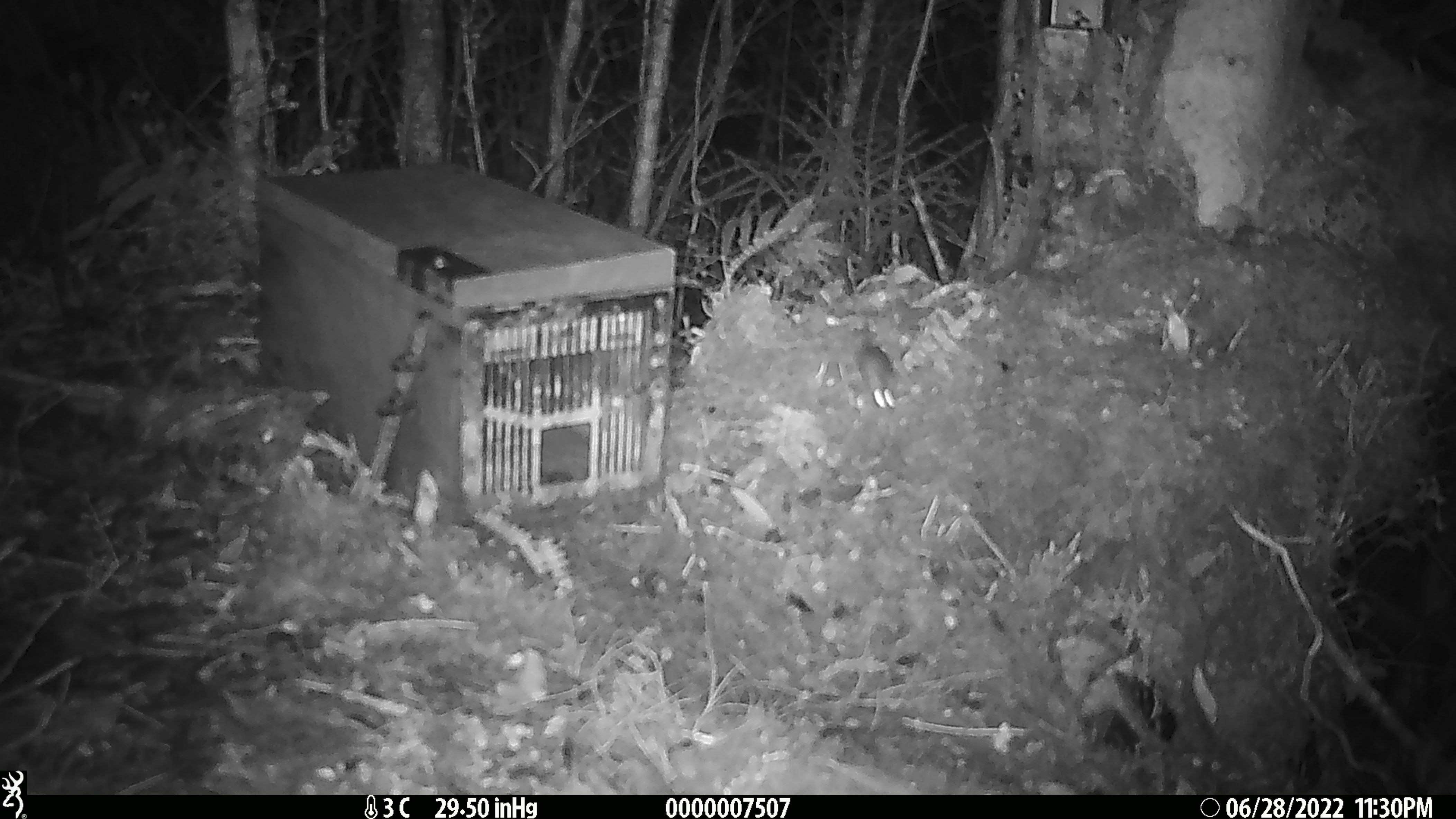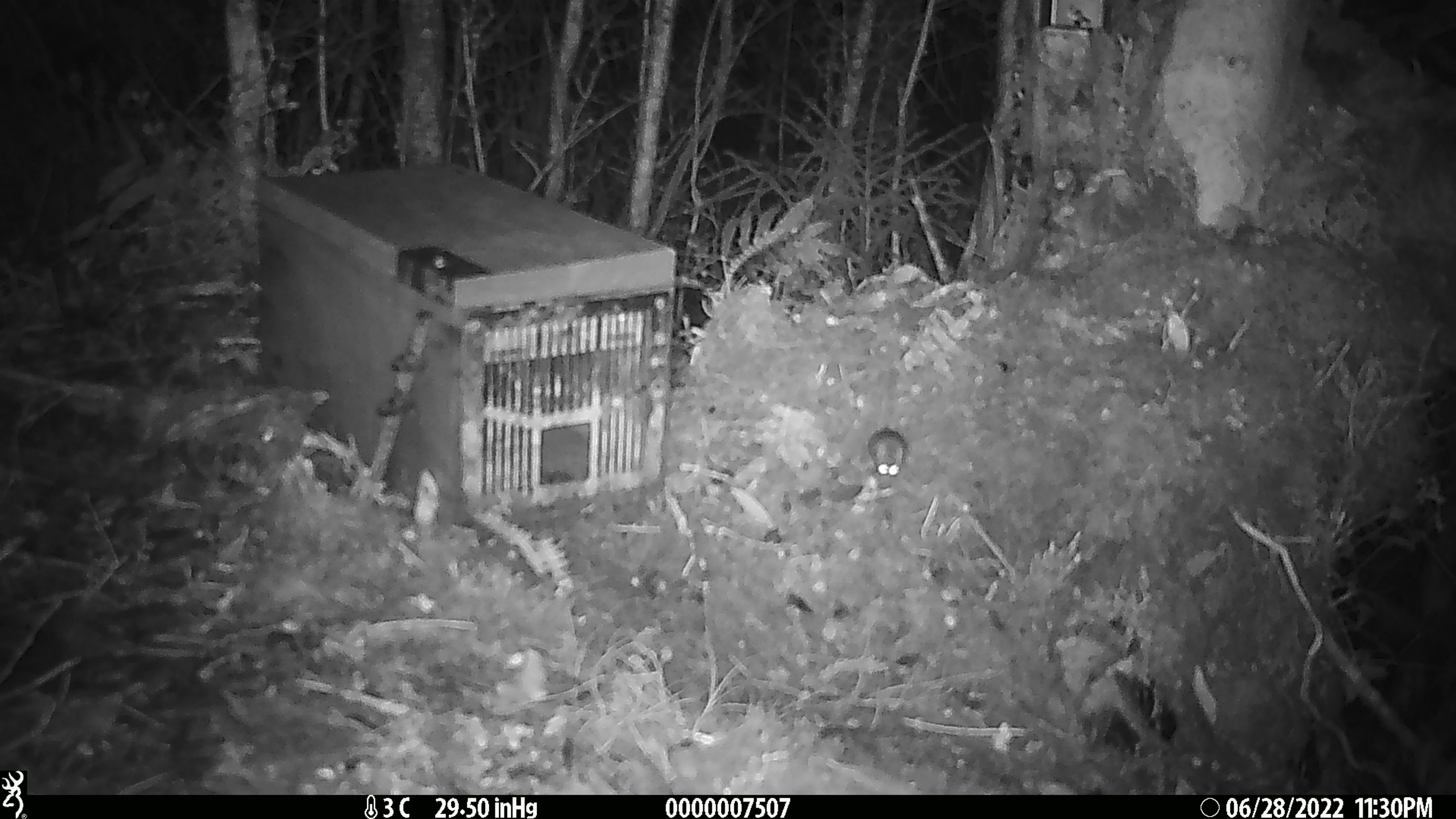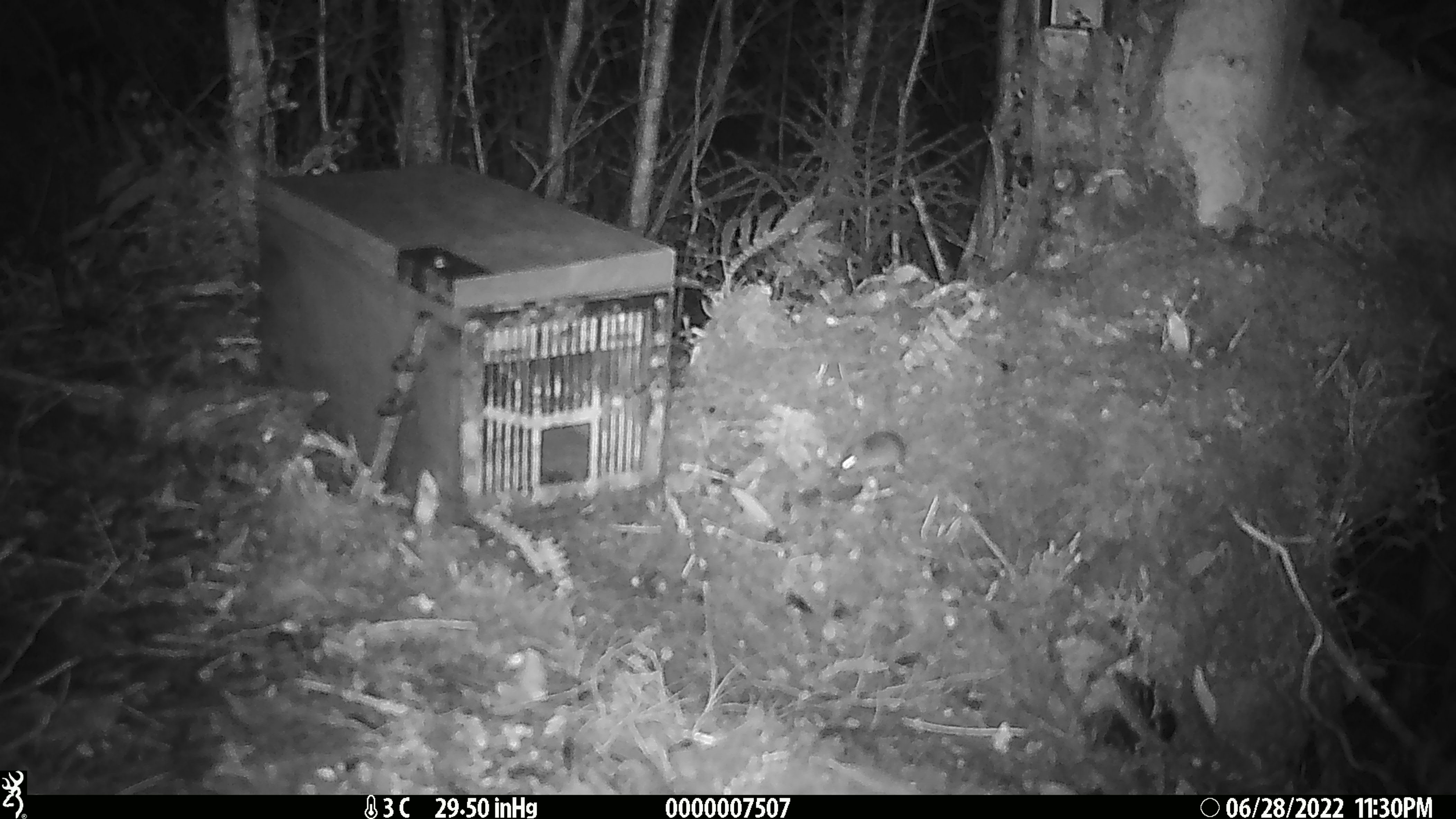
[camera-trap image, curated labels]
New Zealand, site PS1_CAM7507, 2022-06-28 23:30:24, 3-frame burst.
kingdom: Animalia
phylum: Chordata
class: Mammalia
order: Rodentia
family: Muridae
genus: Mus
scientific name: Mus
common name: mouse